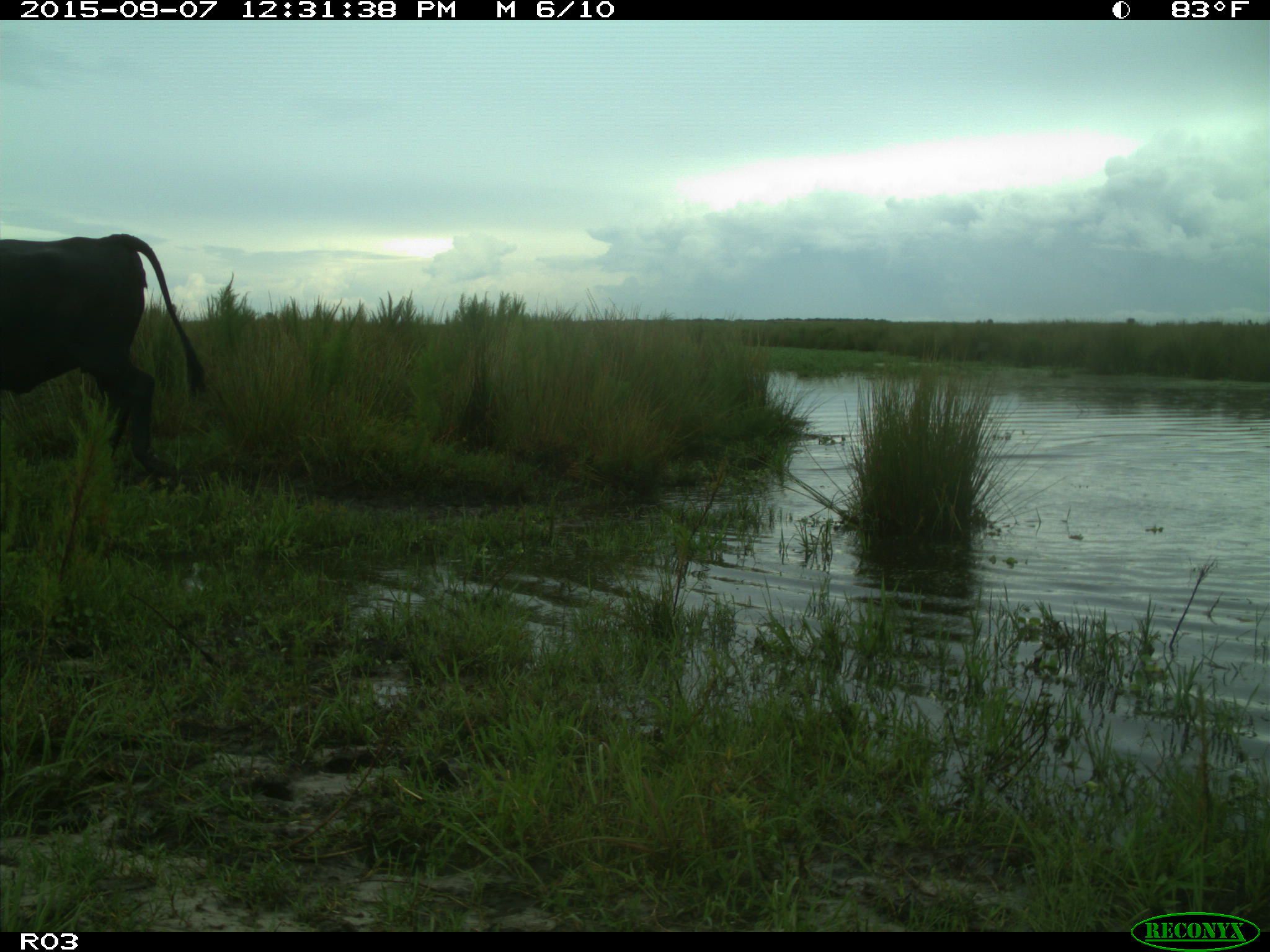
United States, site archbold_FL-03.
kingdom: Animalia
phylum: Chordata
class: Mammalia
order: Artiodactyla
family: Bovidae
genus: Bos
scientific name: Bos taurus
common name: domestic cow